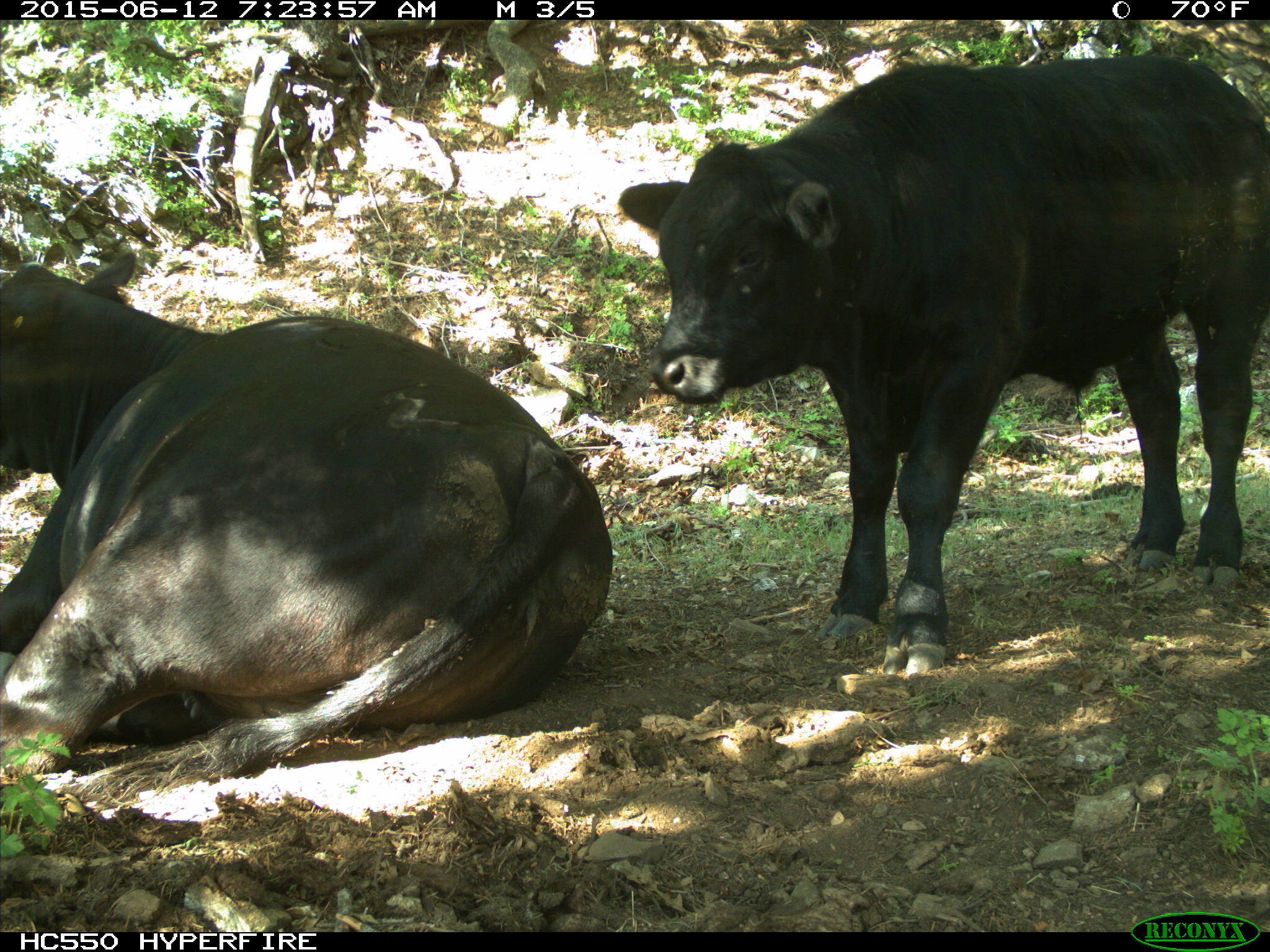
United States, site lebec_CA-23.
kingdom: Animalia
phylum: Chordata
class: Mammalia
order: Artiodactyla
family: Bovidae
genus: Bos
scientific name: Bos taurus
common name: domestic cow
Bos taurus (domestic cow).